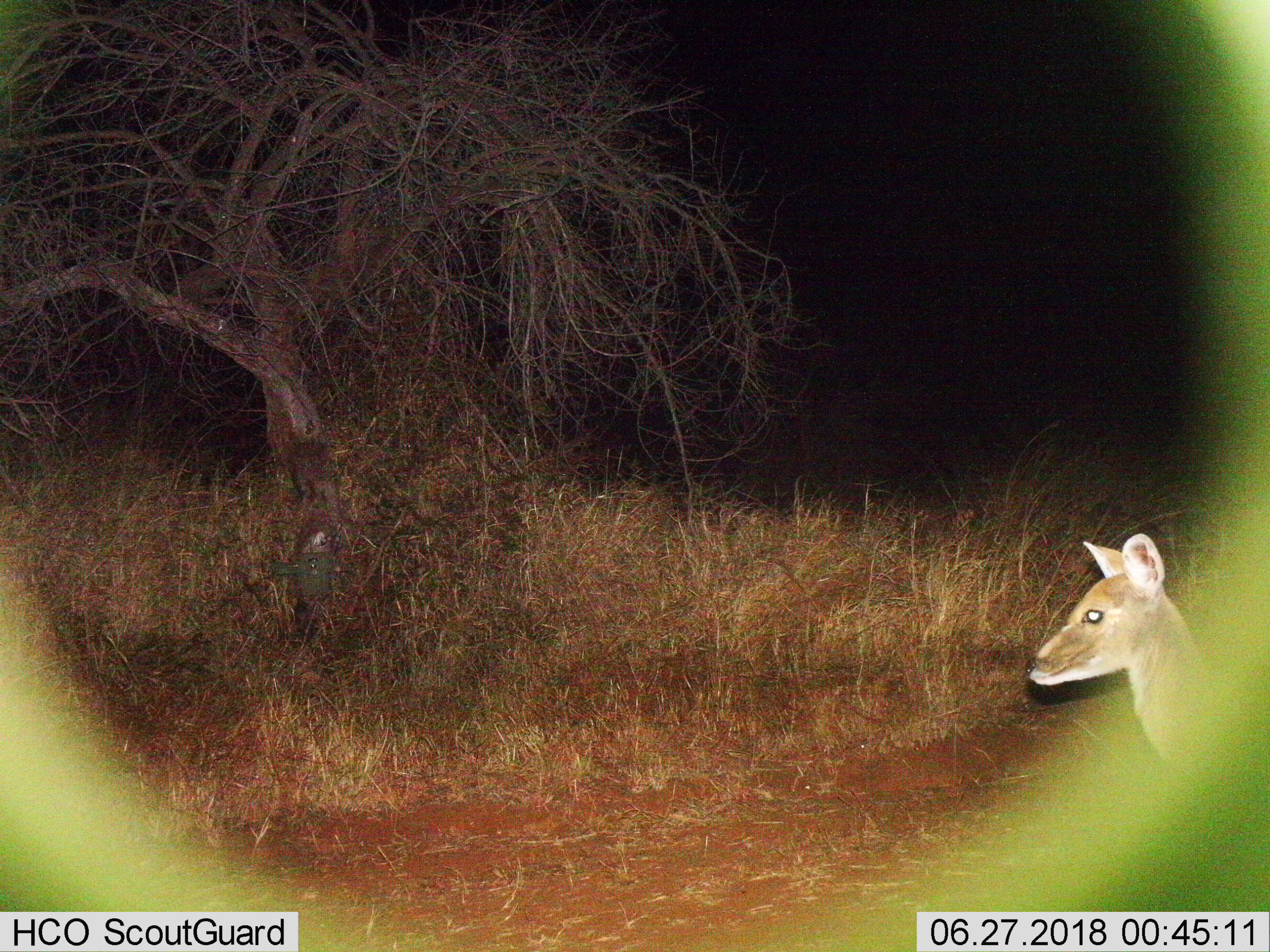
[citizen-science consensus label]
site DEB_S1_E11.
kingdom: Animalia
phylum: Chordata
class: Mammalia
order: Artiodactyla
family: Bovidae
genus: Sylvicapra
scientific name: Sylvicapra grimmia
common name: common duiker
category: duikercommongrey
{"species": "duikercommongrey (common duiker) (Sylvicapra grimmia)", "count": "1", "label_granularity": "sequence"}